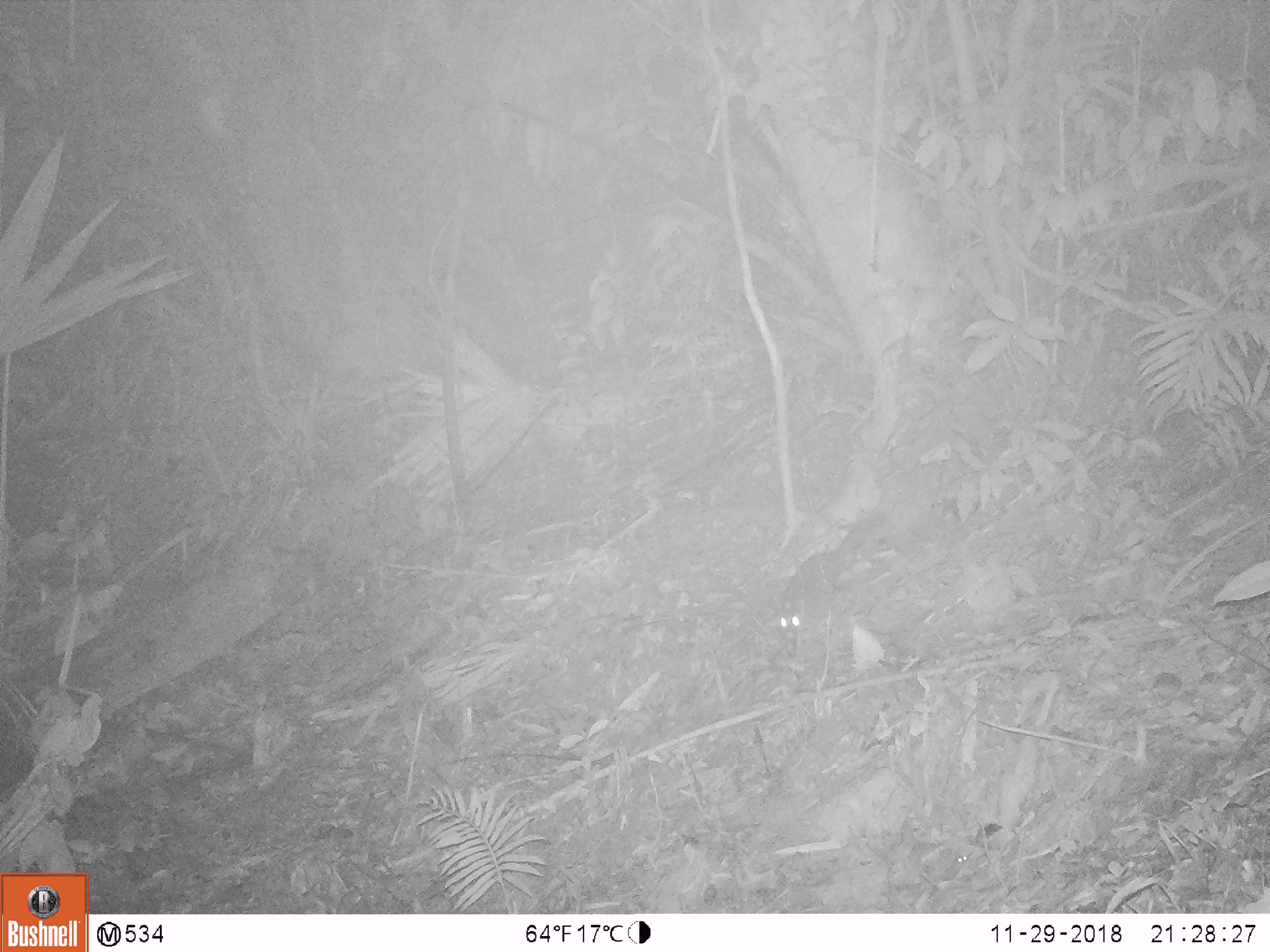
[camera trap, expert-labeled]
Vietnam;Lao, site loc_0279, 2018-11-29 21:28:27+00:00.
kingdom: Animalia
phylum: Chordata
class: Mammalia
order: Carnivora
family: Mustelidae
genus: Melogale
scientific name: Melogale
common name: ferret badger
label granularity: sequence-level